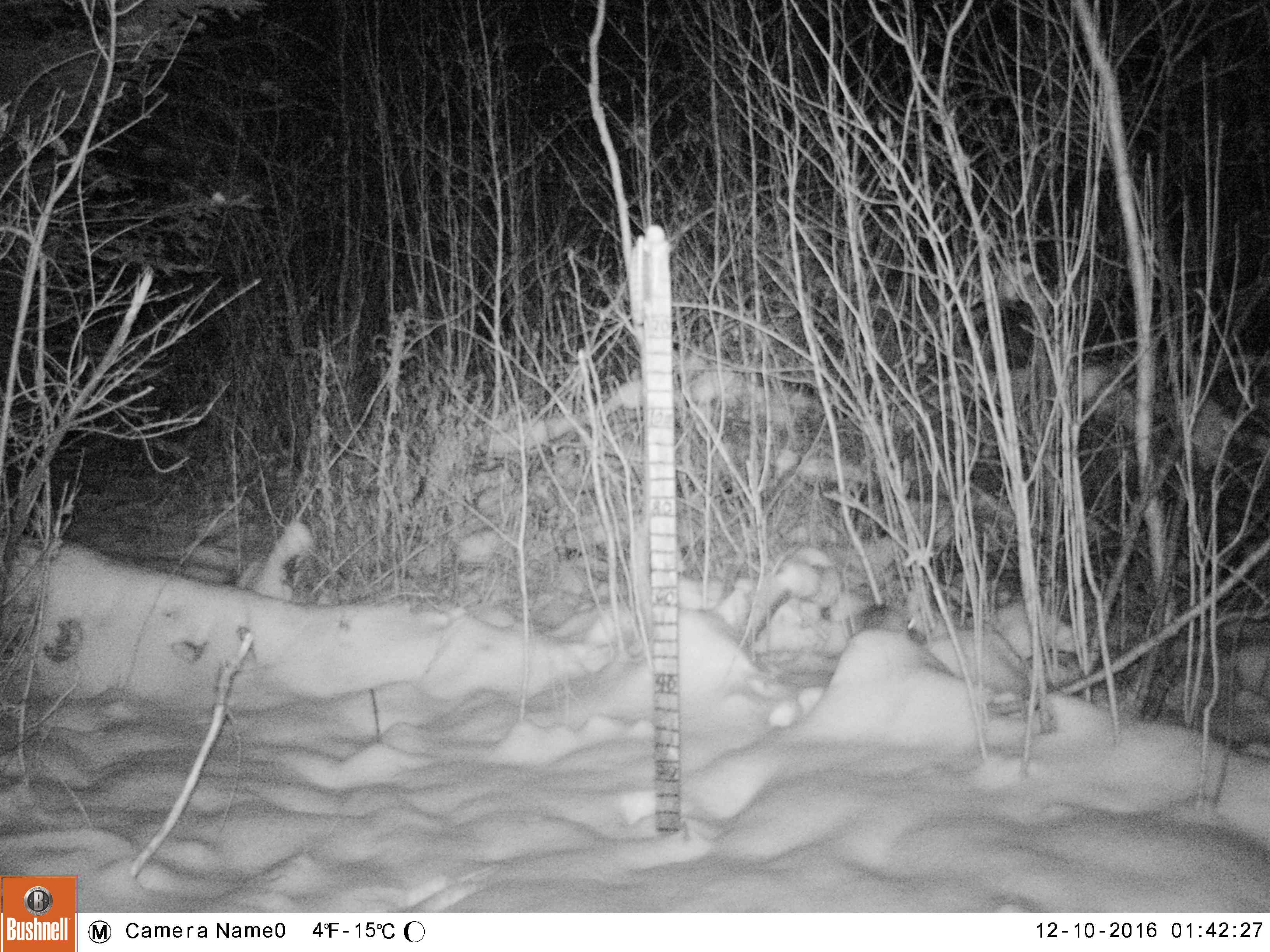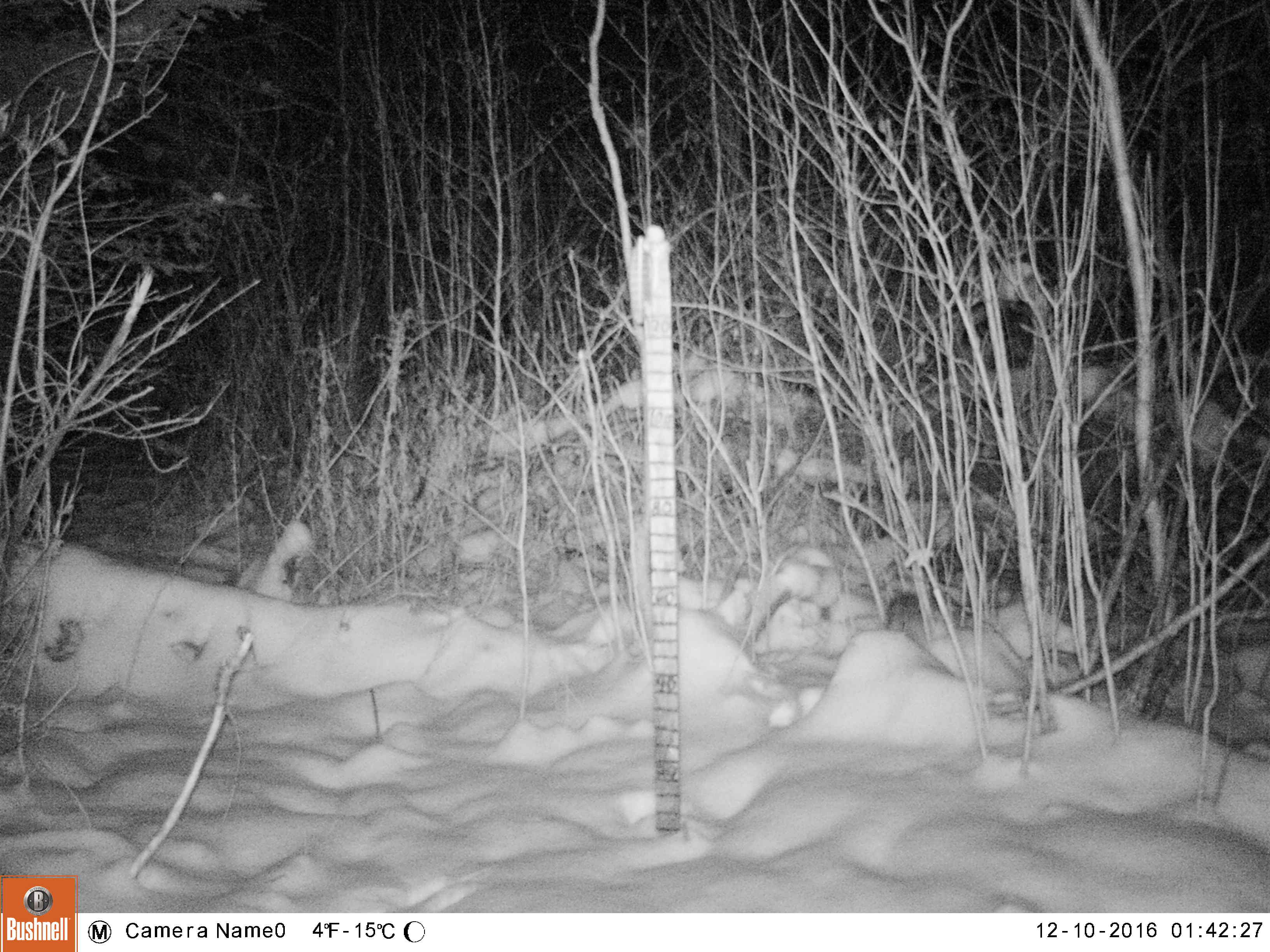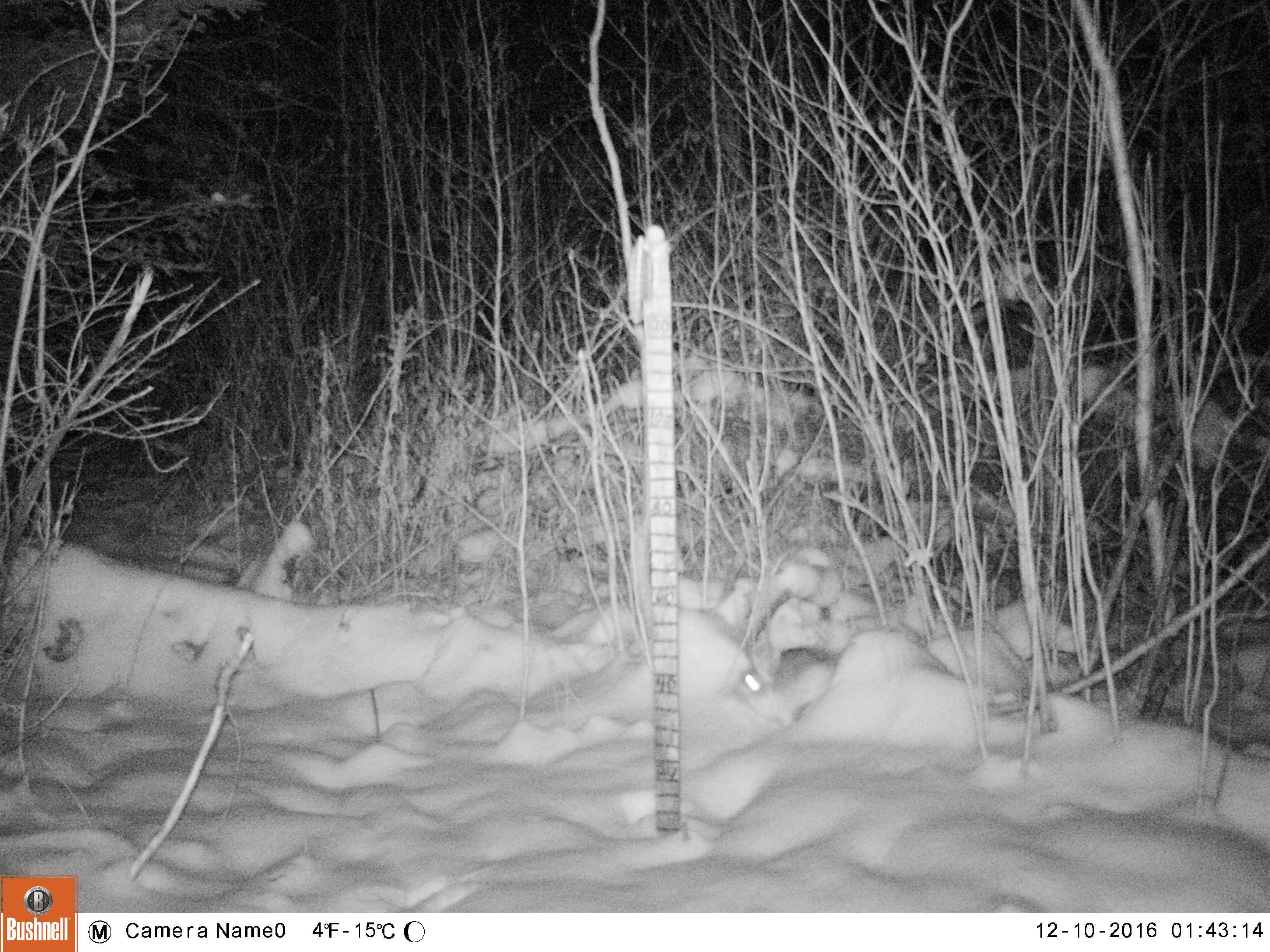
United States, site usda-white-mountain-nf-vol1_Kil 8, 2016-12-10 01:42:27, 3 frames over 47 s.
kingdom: Animalia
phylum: Chordata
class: Mammalia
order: Lagomorpha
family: Leporidae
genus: Lepus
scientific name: Lepus americanus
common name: snowshoe hare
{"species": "snowshoe hare (Lepus americanus)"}